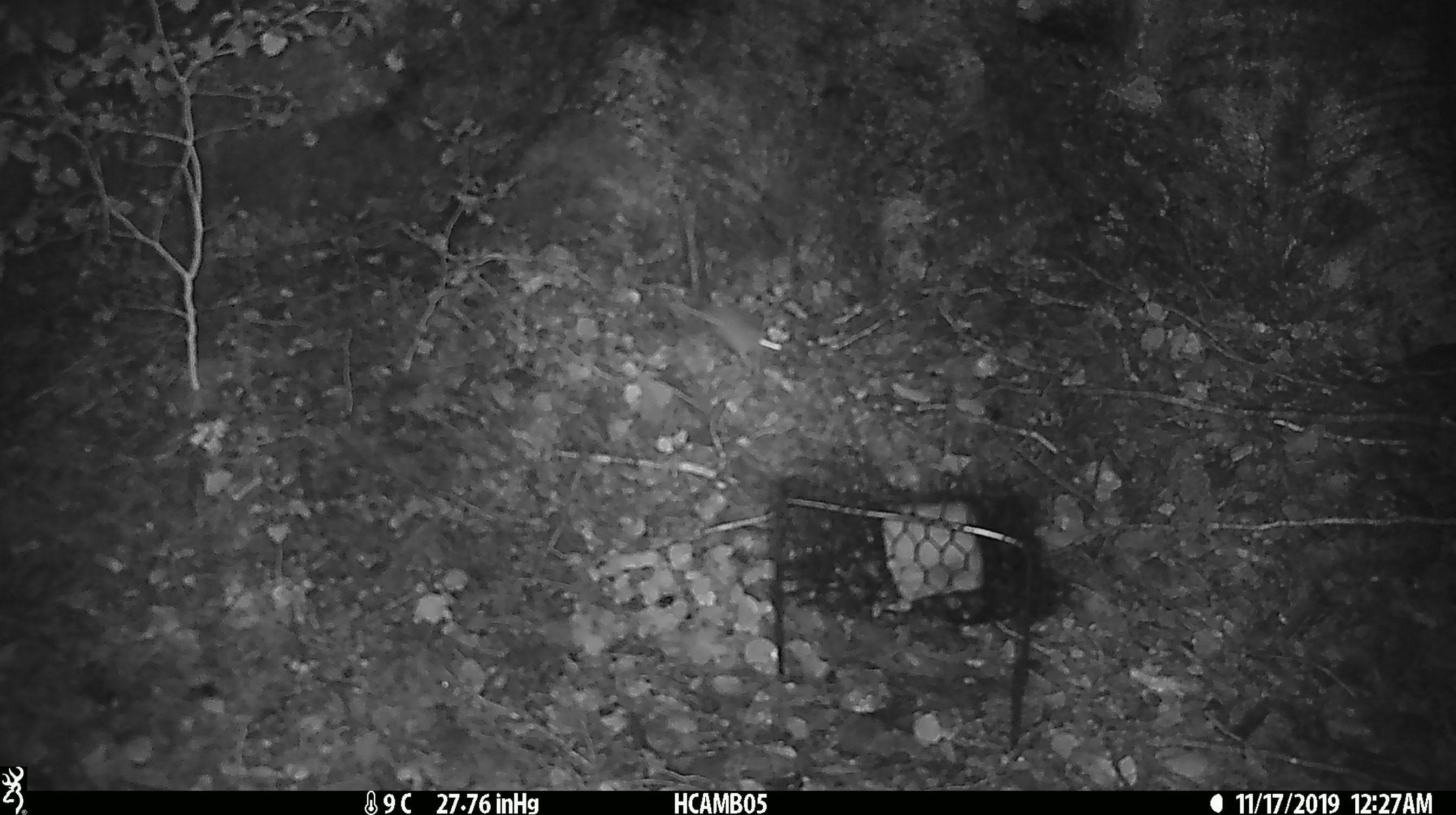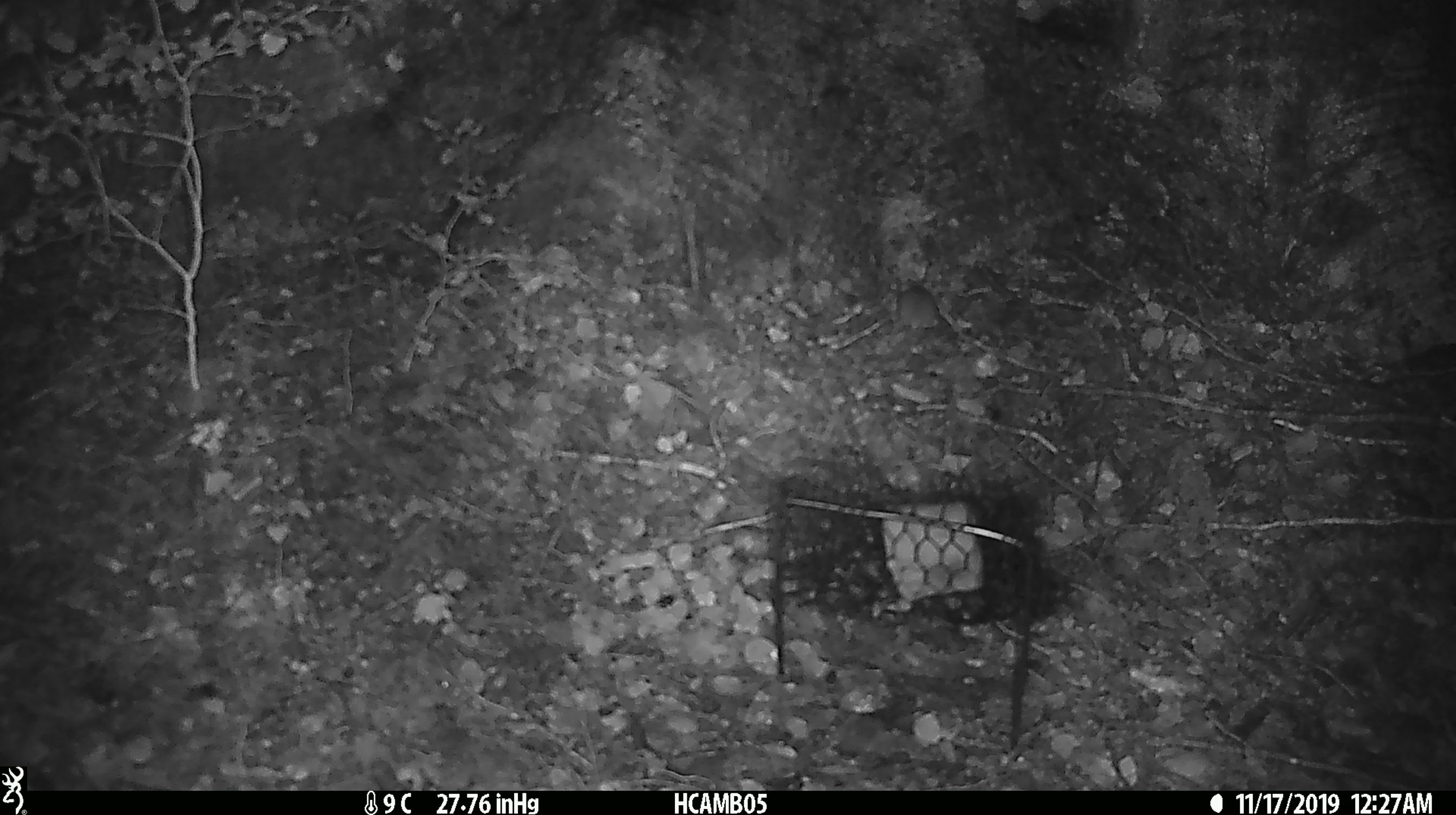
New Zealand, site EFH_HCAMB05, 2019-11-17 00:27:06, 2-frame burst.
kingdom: Animalia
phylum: Chordata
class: Mammalia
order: Rodentia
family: Muridae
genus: Mus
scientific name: Mus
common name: mouse